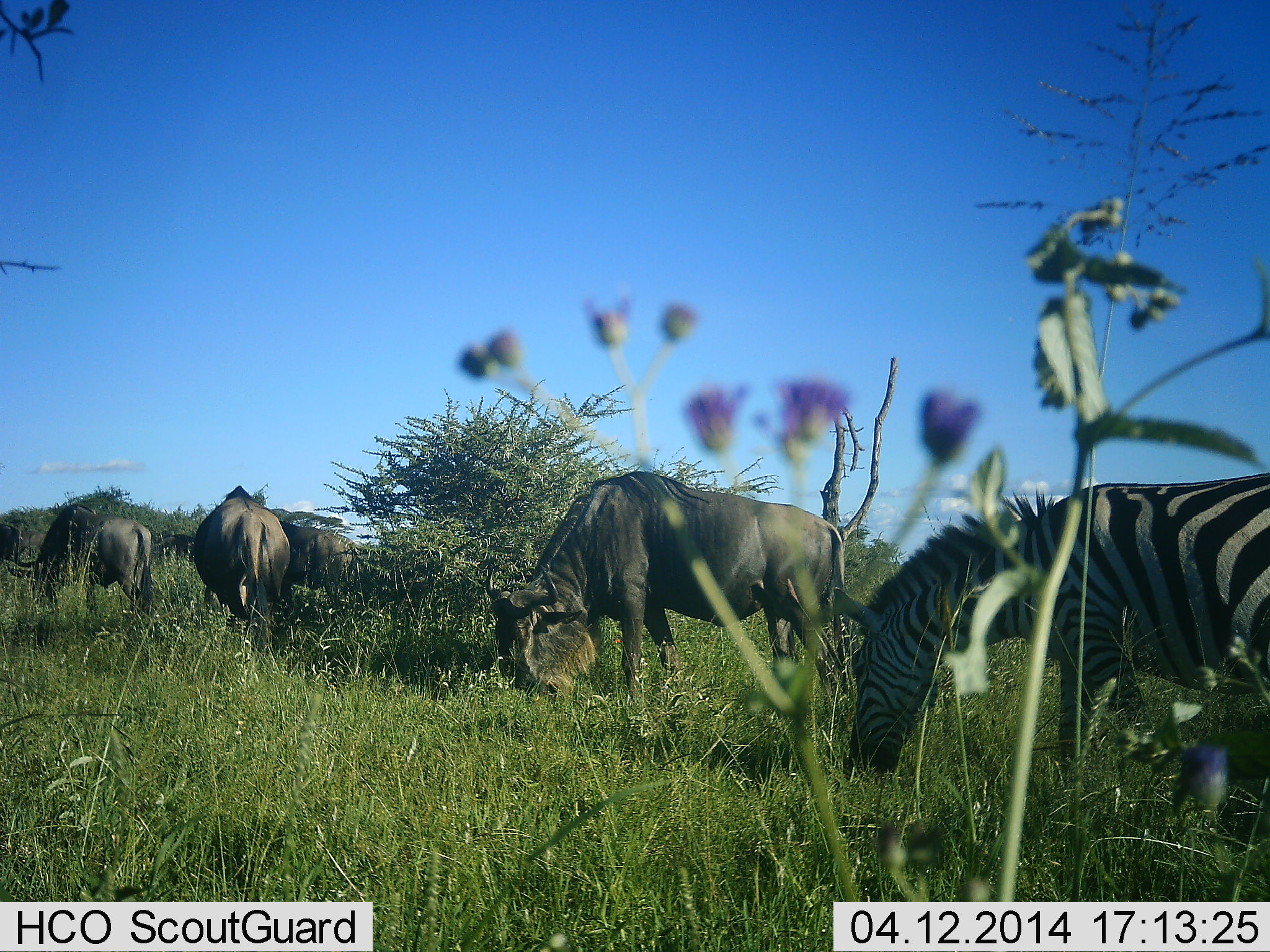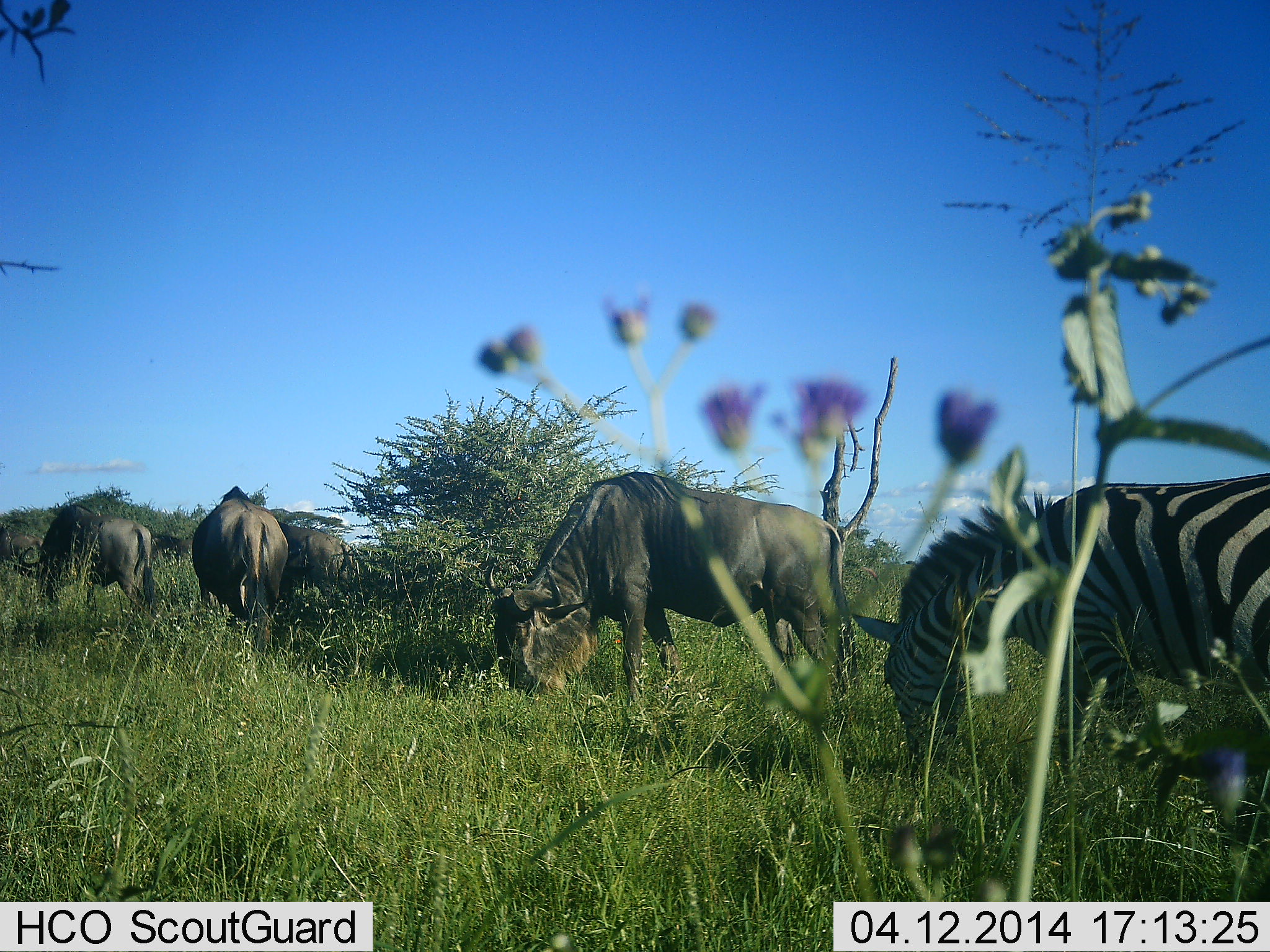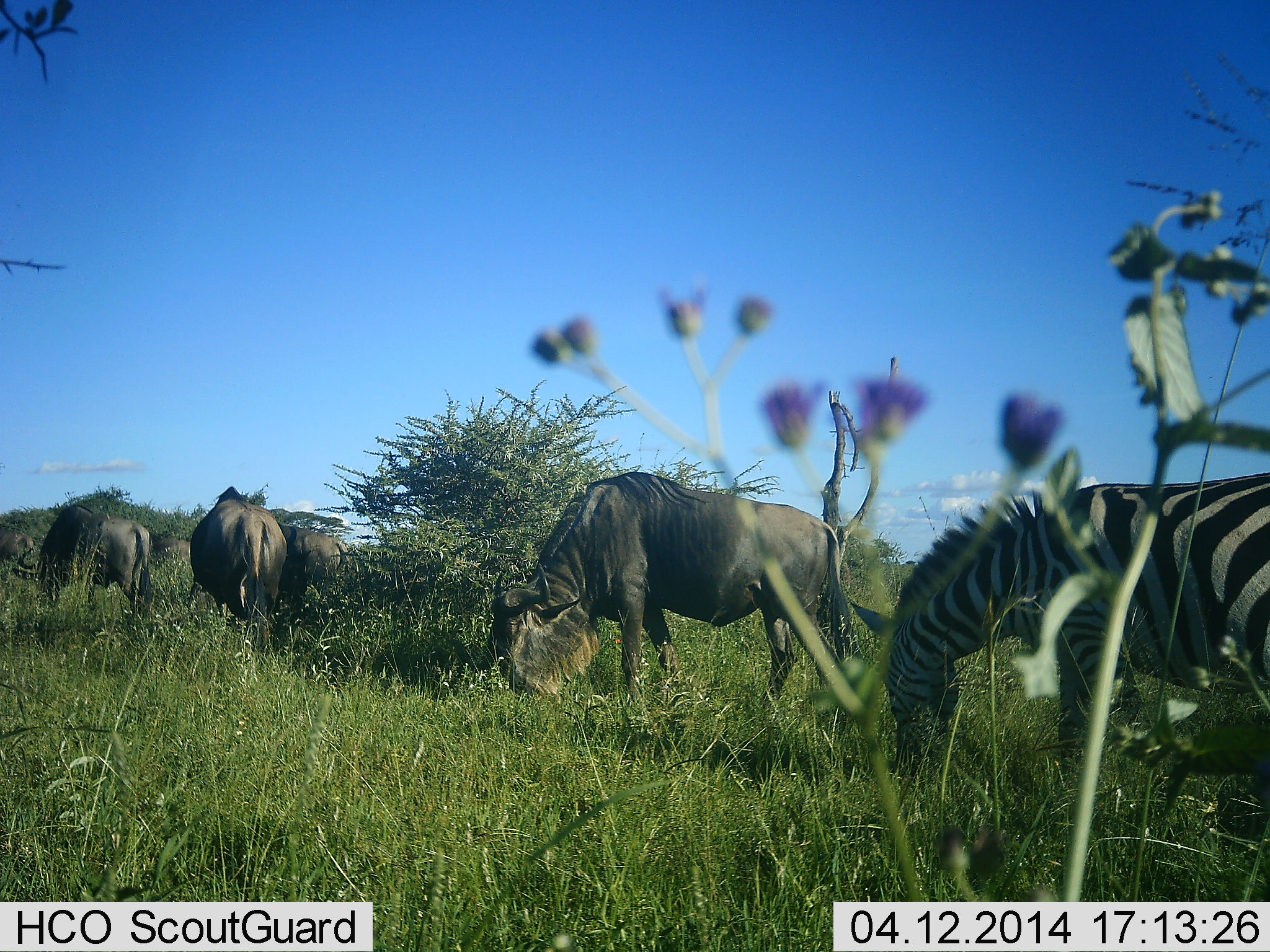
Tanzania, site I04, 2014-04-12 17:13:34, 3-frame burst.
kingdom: Animalia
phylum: Chordata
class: Mammalia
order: Artiodactyla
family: Bovidae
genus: Connochaetes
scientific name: Connochaetes taurinus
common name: blue wildebeest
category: wildebeest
Wildebeest (blue wildebeest) (Connochaetes taurinus), count 5. Behavior (volunteer vote fractions): standing 26%, resting 0%, moving 13%, interacting 0%. Young present (vote fraction): 0%. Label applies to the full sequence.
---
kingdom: Animalia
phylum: Chordata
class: Mammalia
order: Perissodactyla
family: Equidae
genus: Equus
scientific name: Equus quagga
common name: plains zebra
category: zebra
Zebra (plains zebra) (Equus quagga), count 1. Behavior (volunteer vote fractions): standing 26%, resting 0%, moving 0%, interacting 0%. Young present (vote fraction): 0%. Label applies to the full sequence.